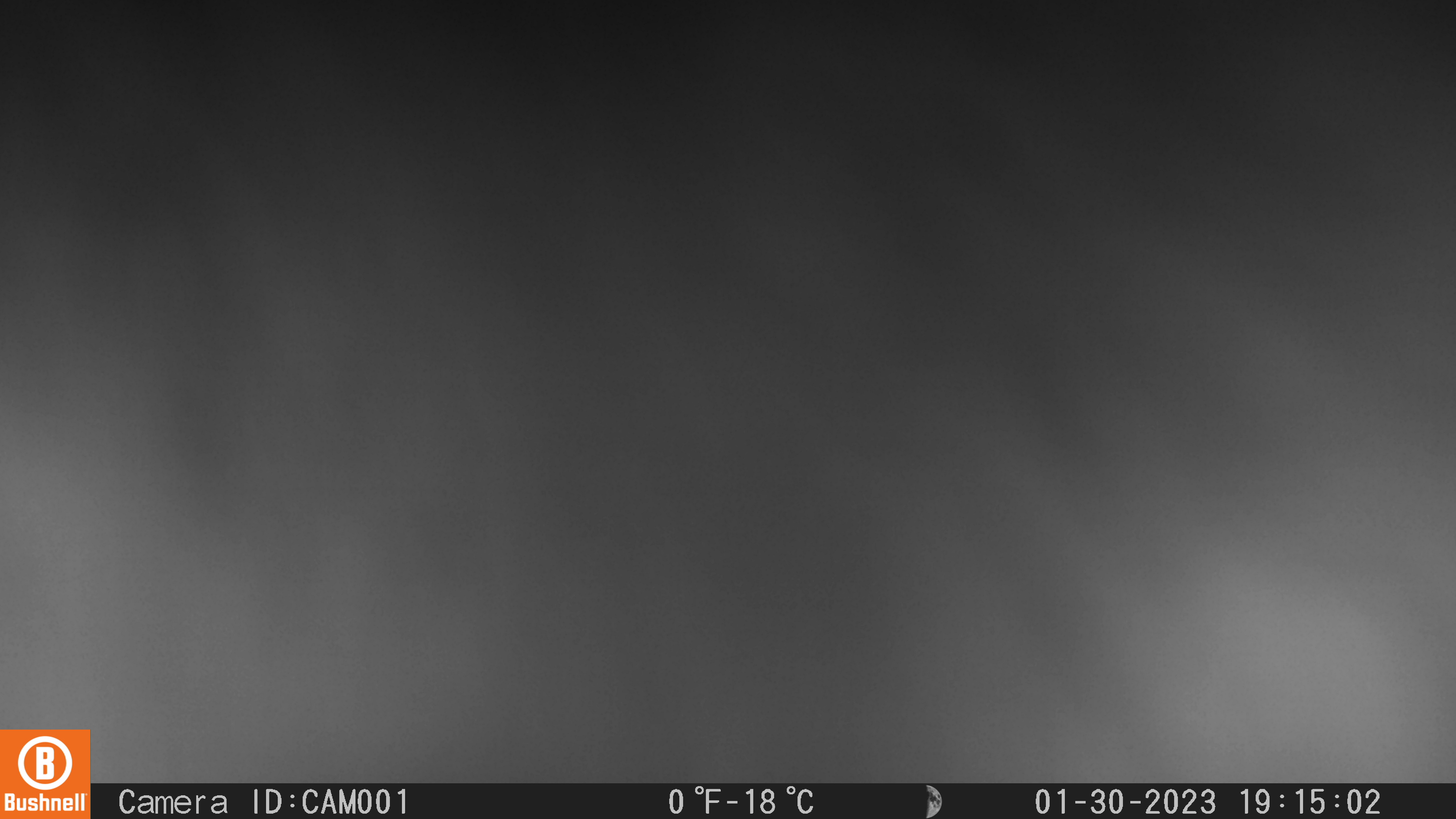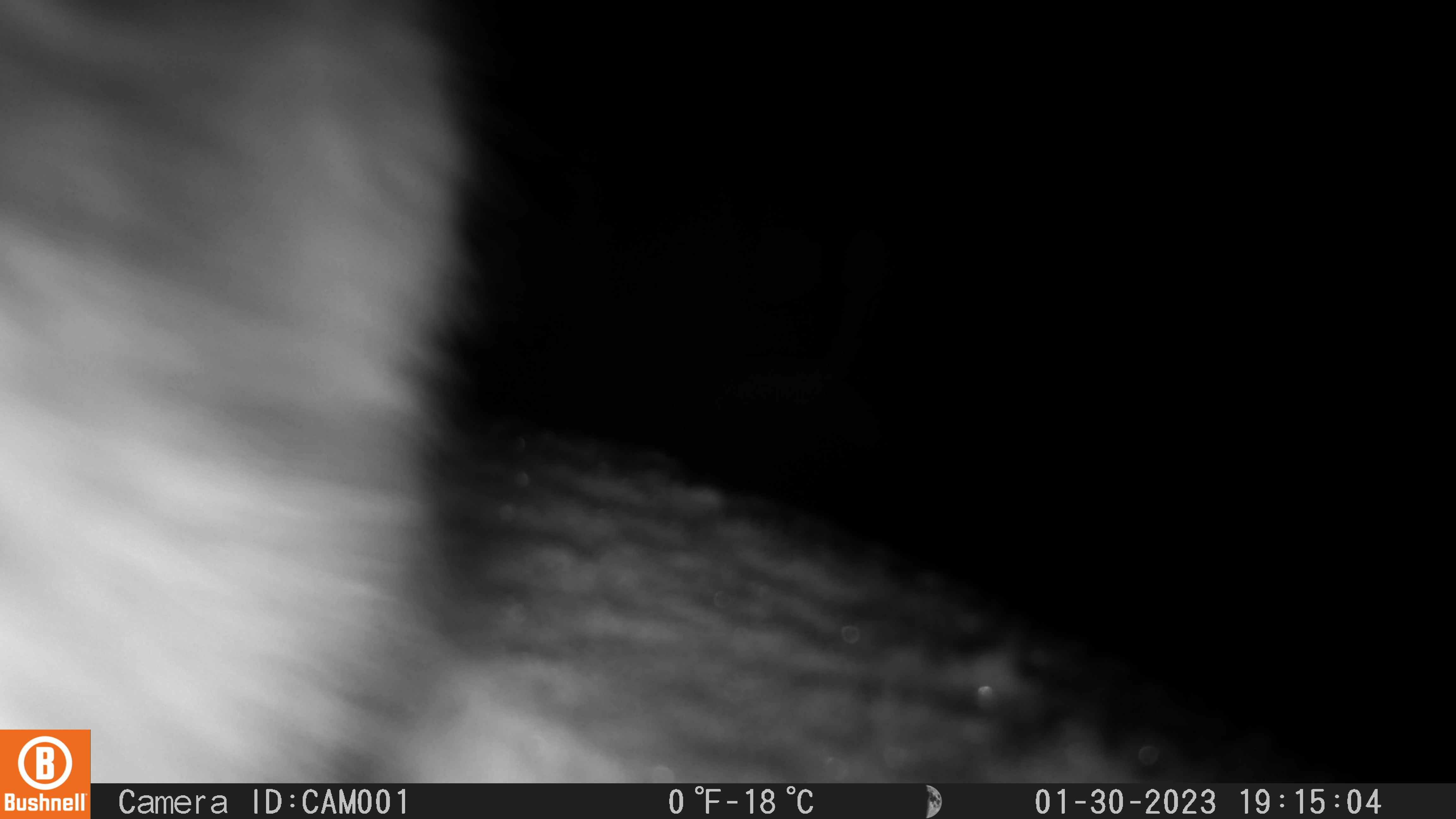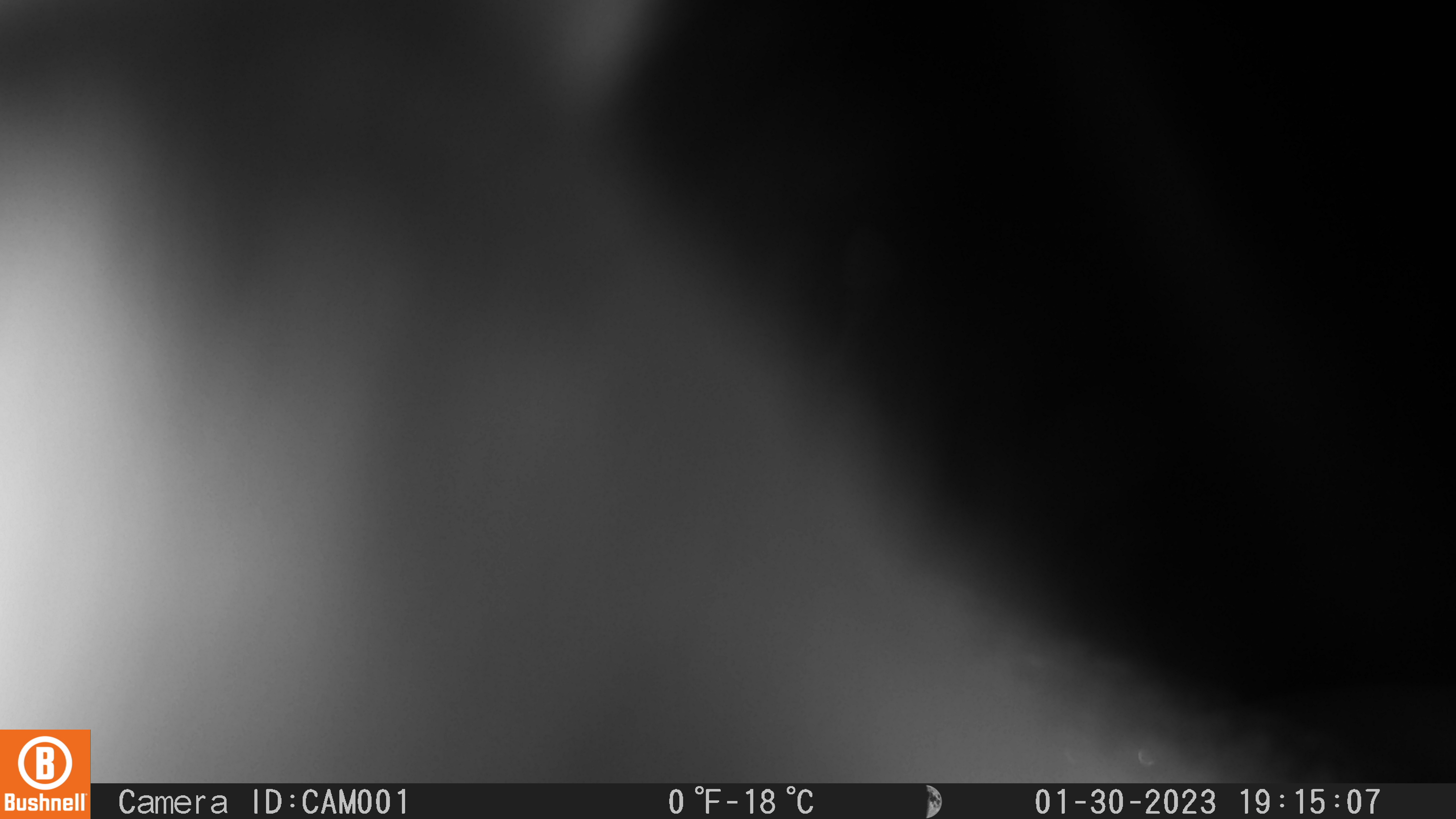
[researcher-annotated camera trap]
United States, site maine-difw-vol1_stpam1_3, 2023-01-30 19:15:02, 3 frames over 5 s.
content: unidentified animal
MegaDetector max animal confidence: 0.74